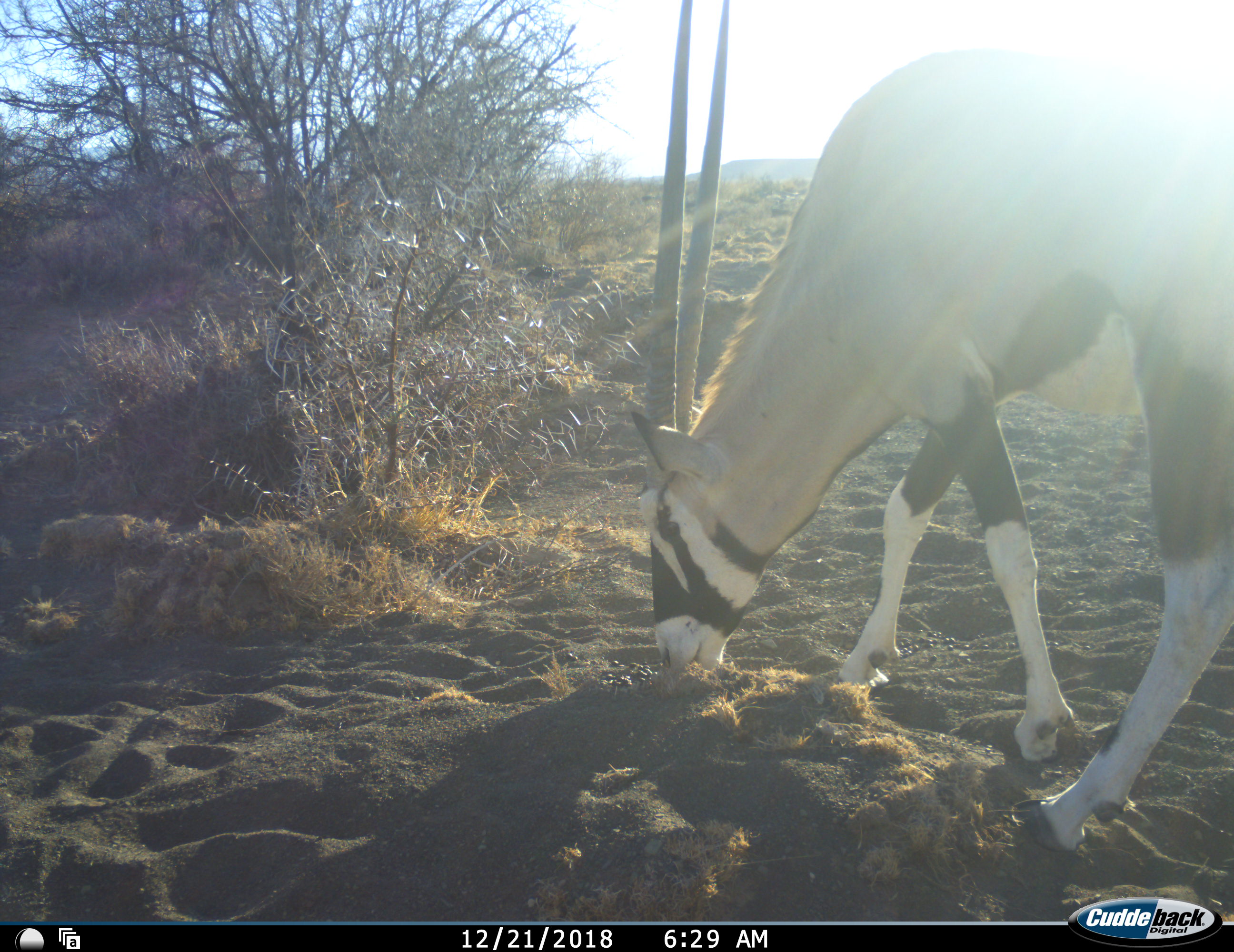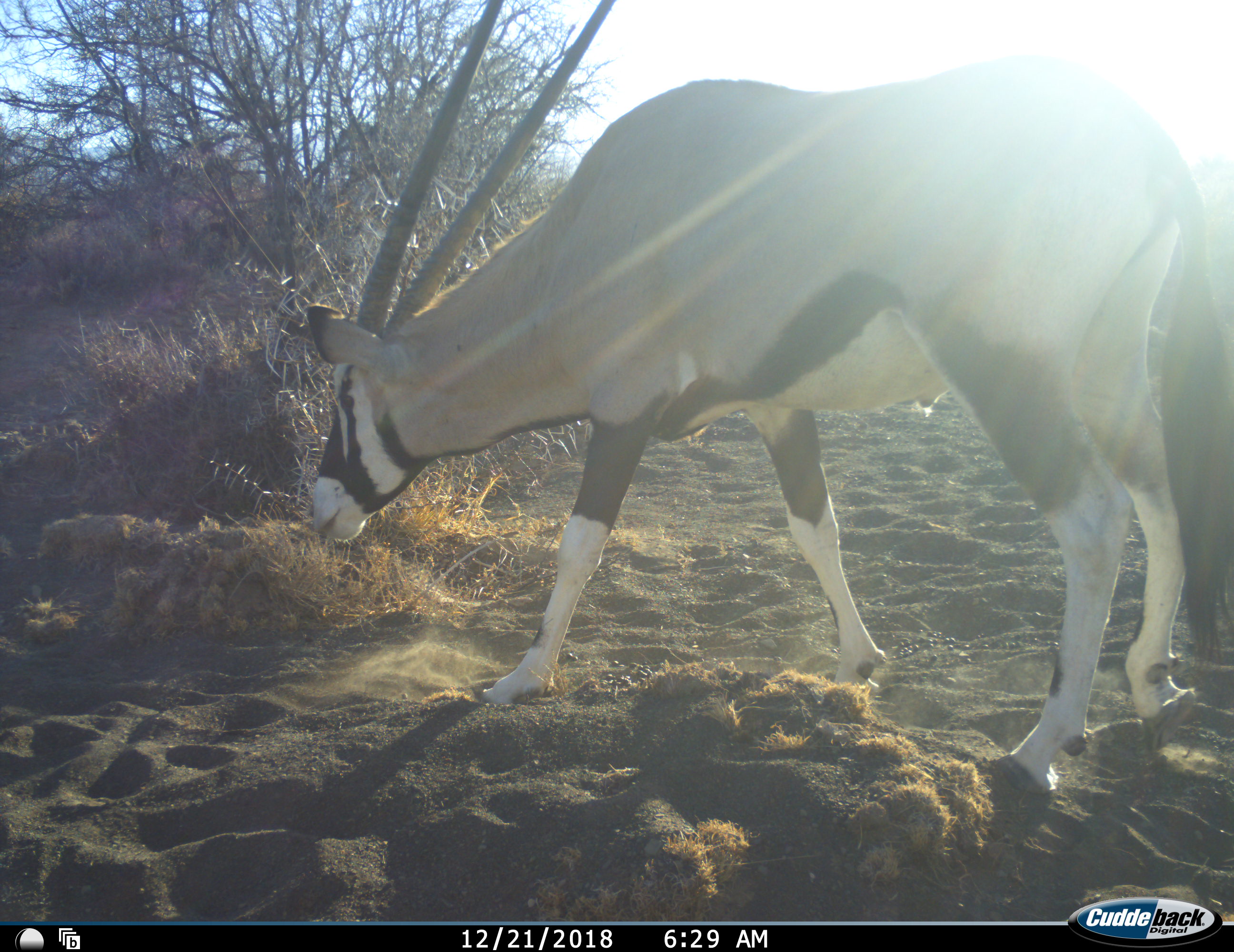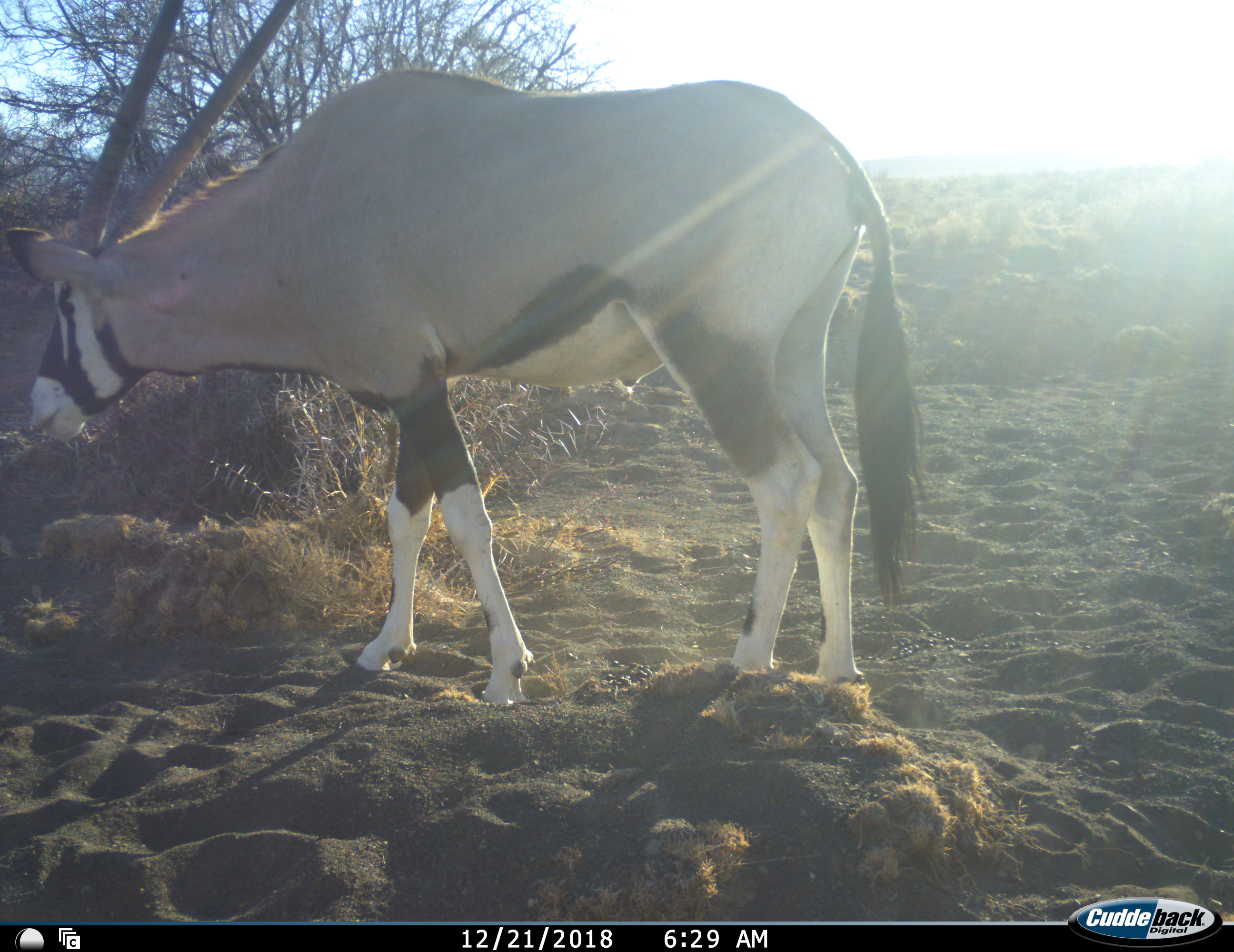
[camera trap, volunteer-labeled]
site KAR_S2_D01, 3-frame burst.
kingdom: Animalia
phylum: Chordata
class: Mammalia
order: Artiodactyla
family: Bovidae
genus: Oryx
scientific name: Oryx gazella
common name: gemsbok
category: oryx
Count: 1.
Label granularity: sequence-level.